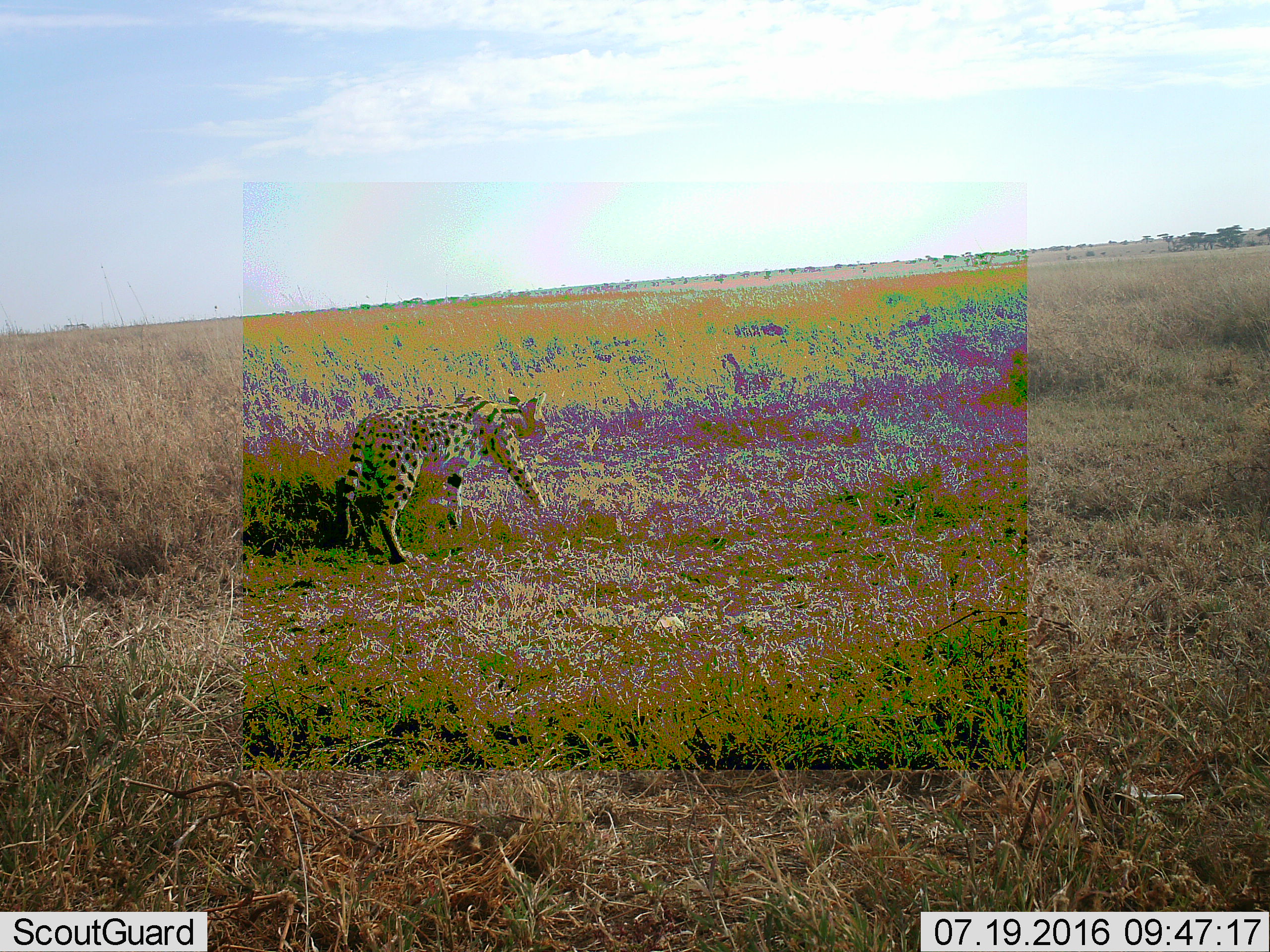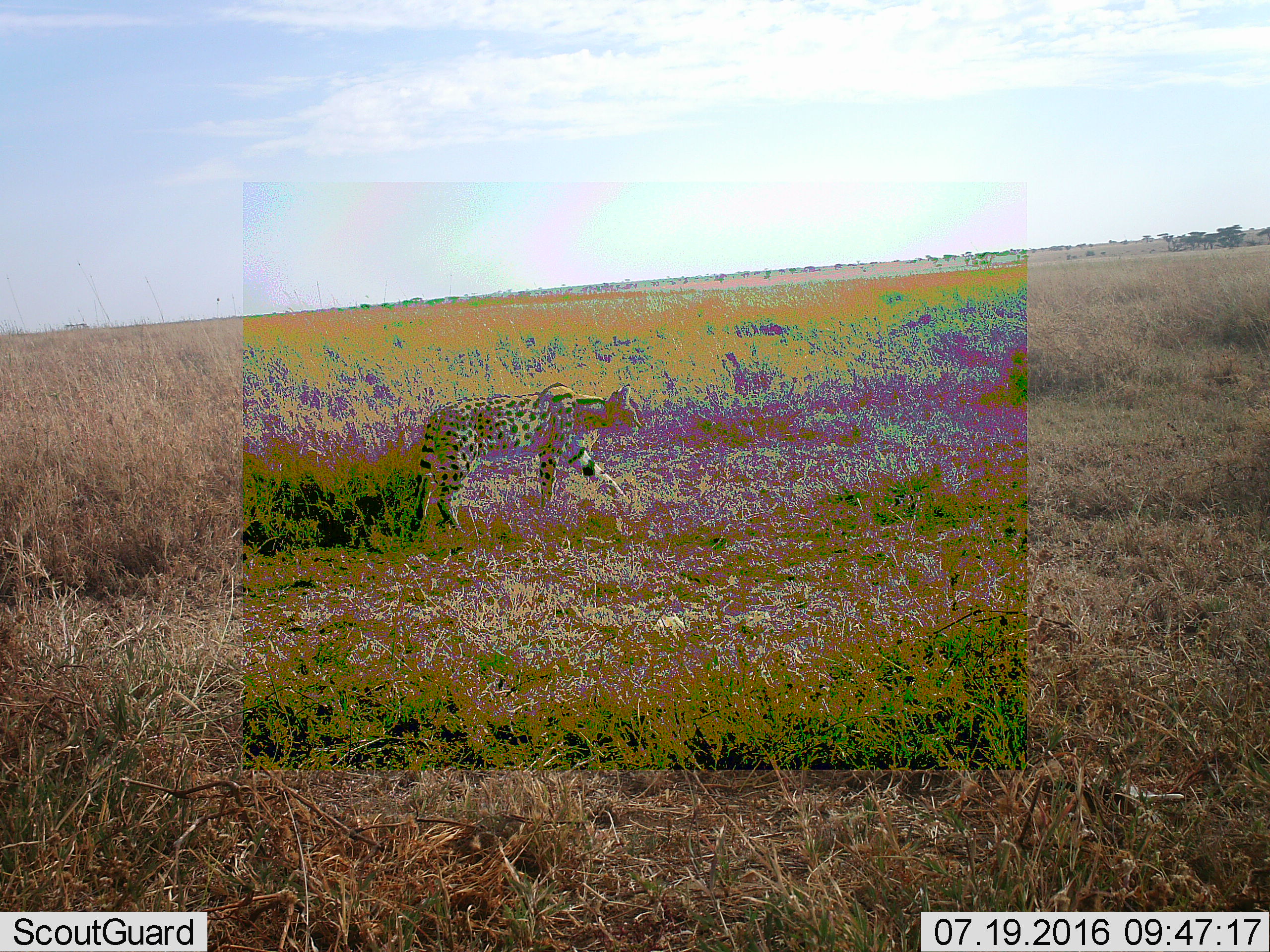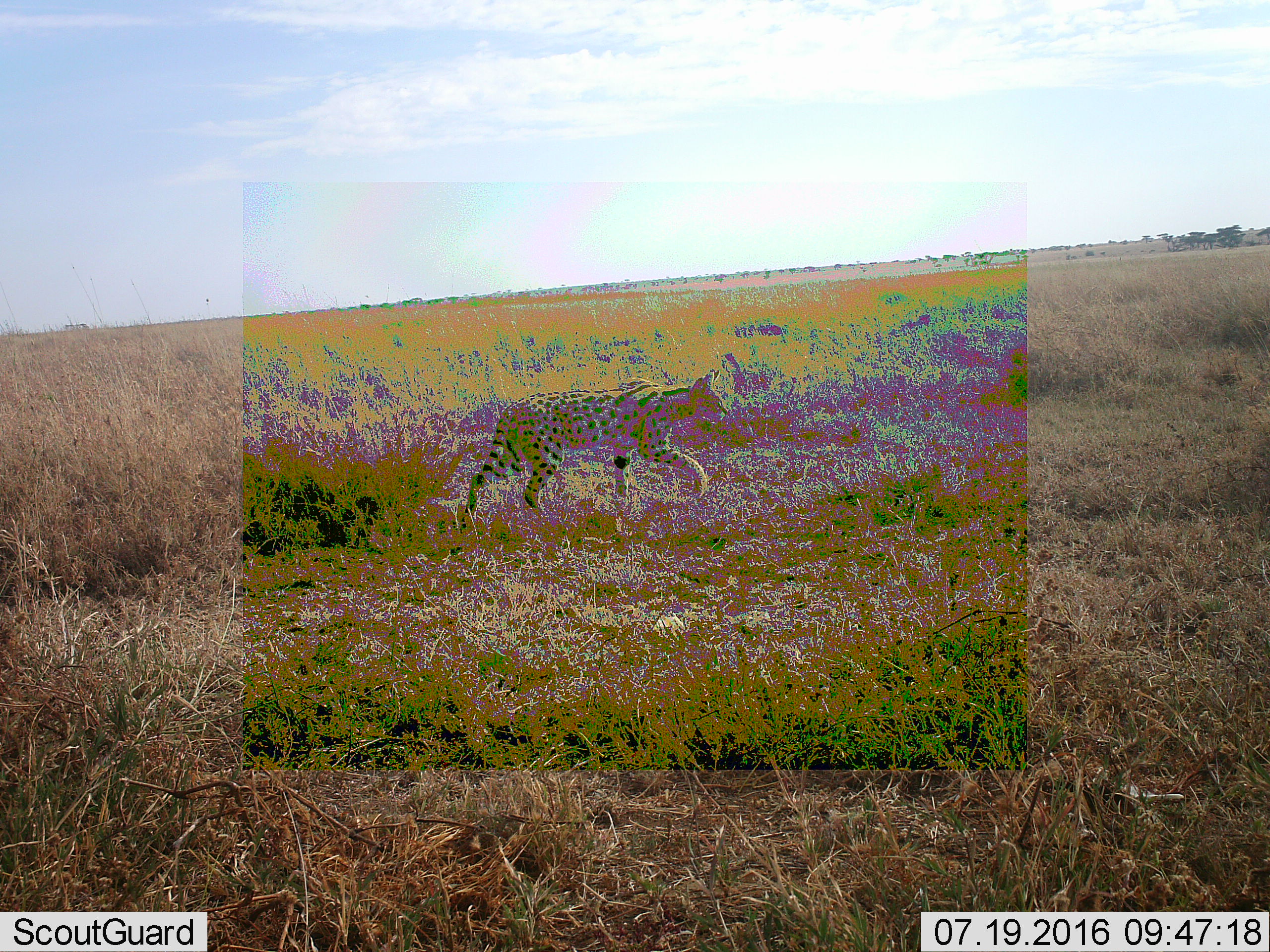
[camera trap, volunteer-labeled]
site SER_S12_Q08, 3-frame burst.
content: unidentified animal